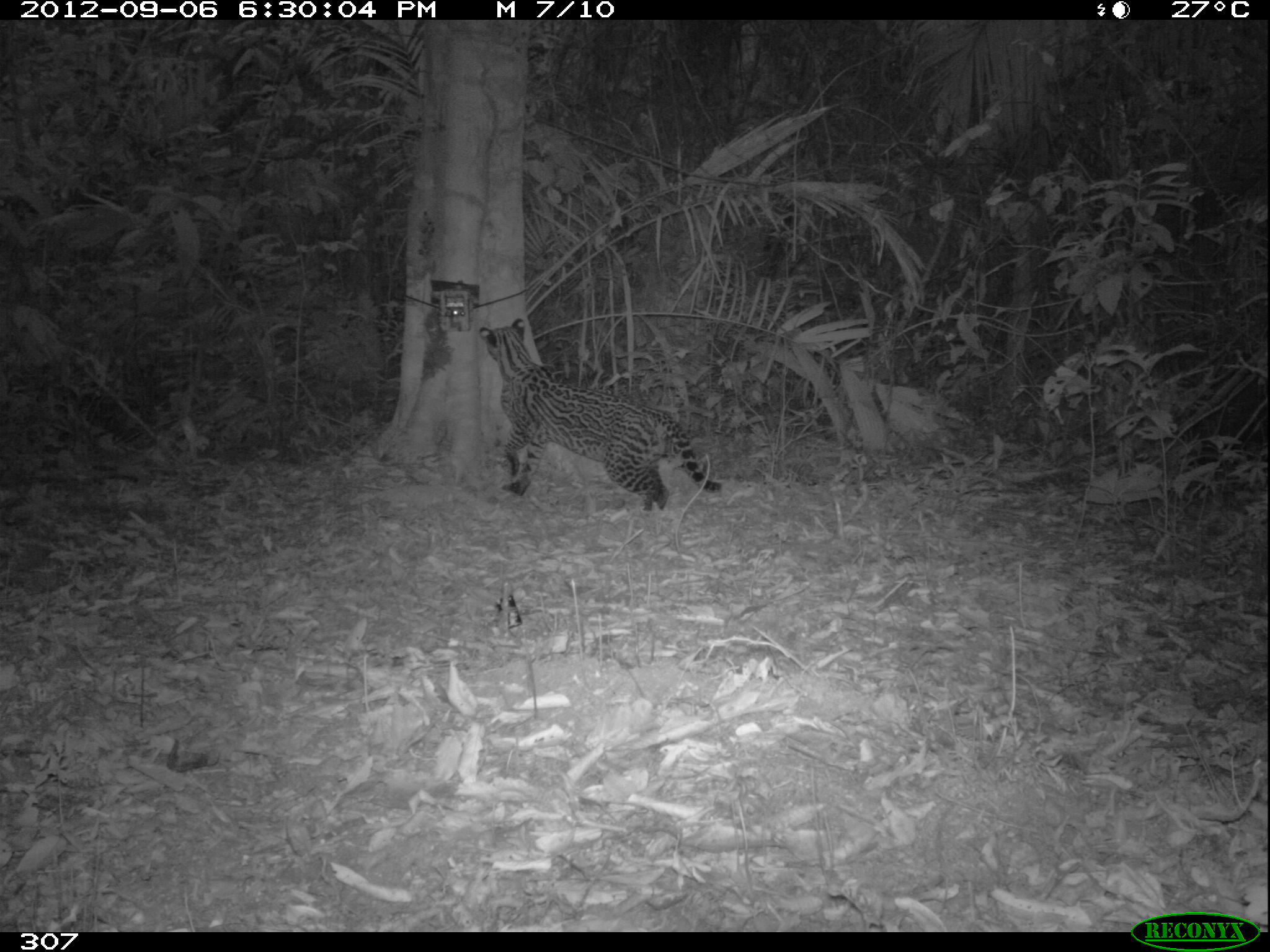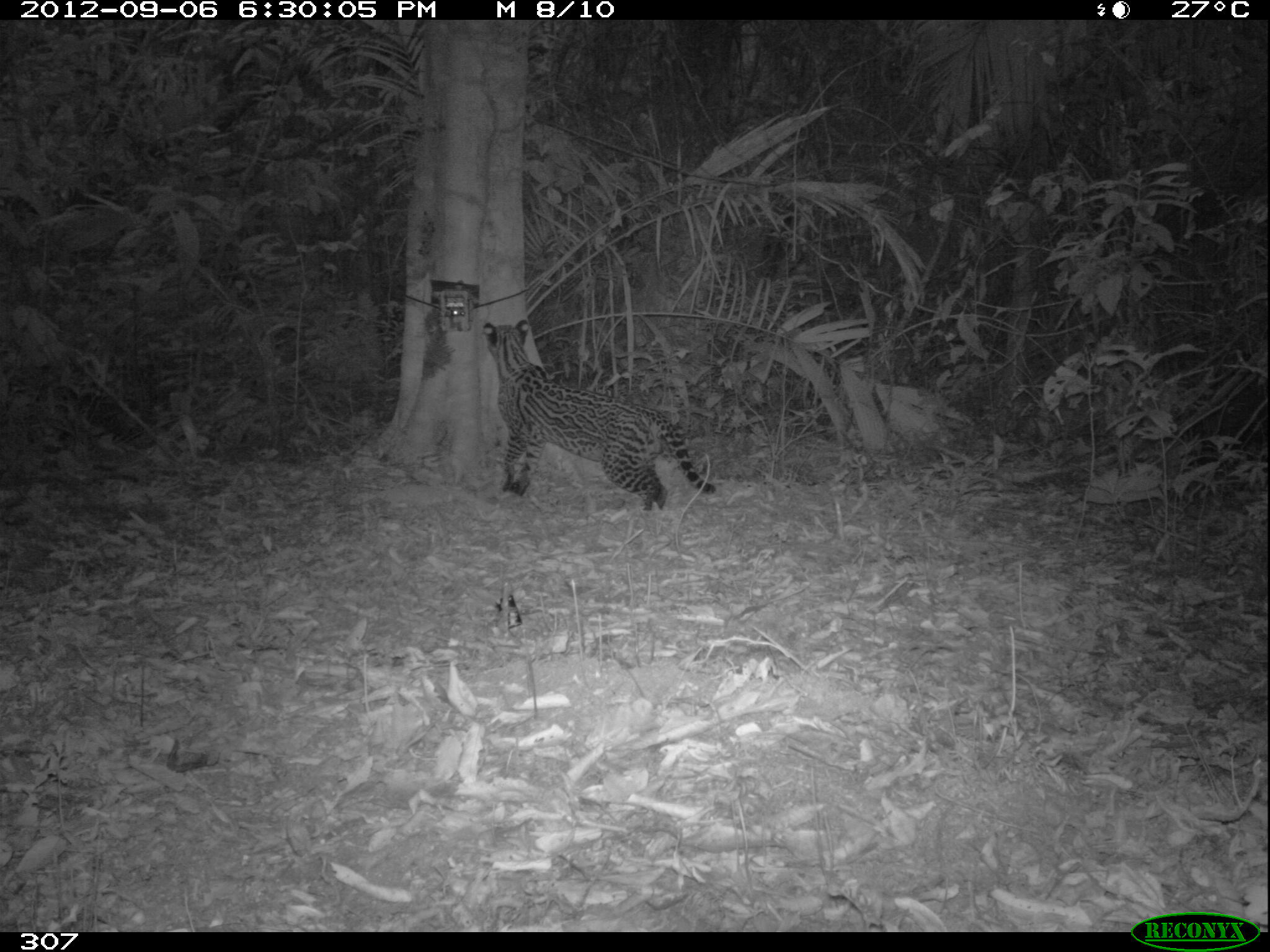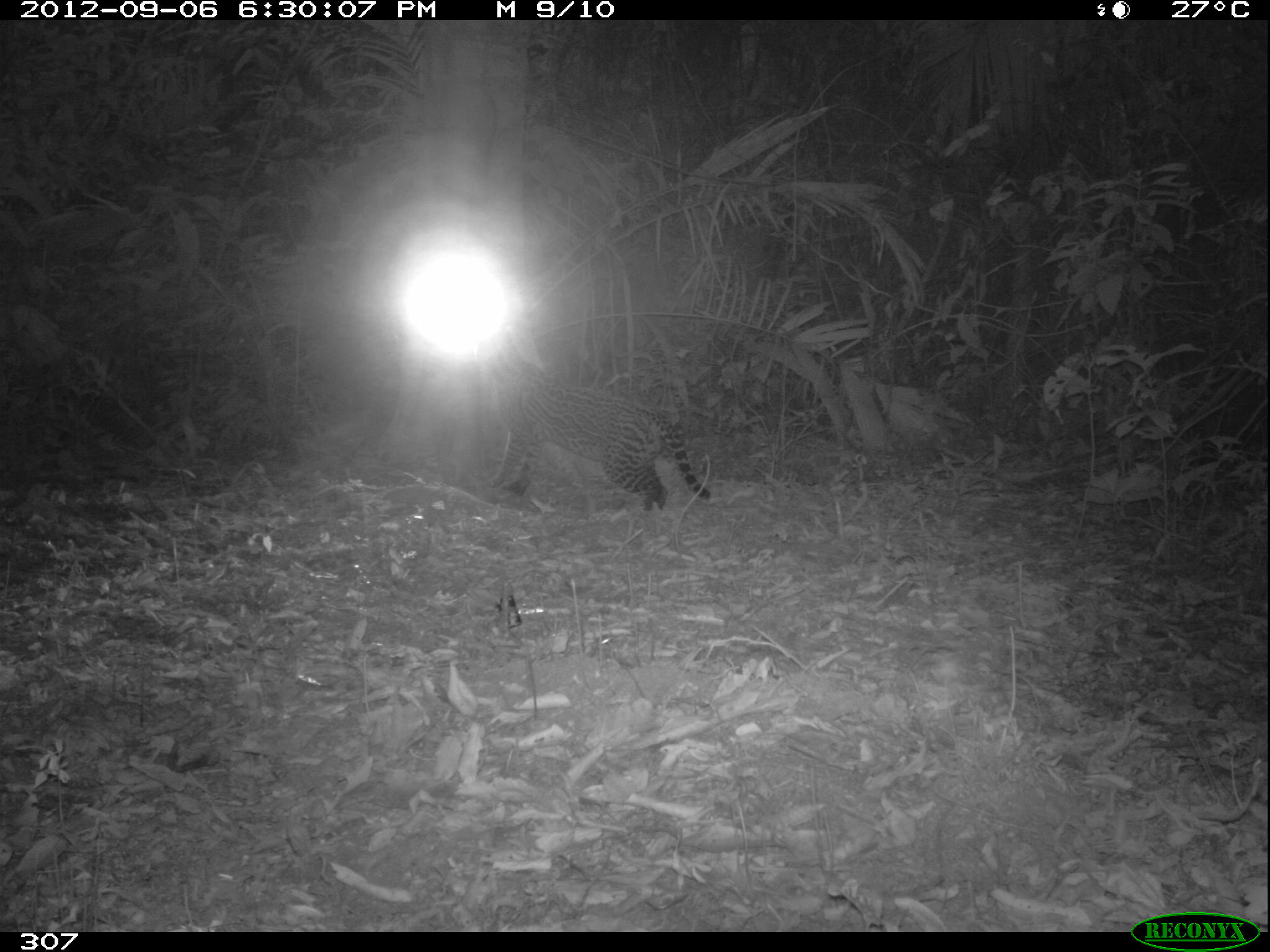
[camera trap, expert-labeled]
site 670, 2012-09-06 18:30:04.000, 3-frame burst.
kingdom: Animalia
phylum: Chordata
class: Mammalia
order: Carnivora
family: Felidae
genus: Leopardus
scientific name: Leopardus pardalis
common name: ocelot